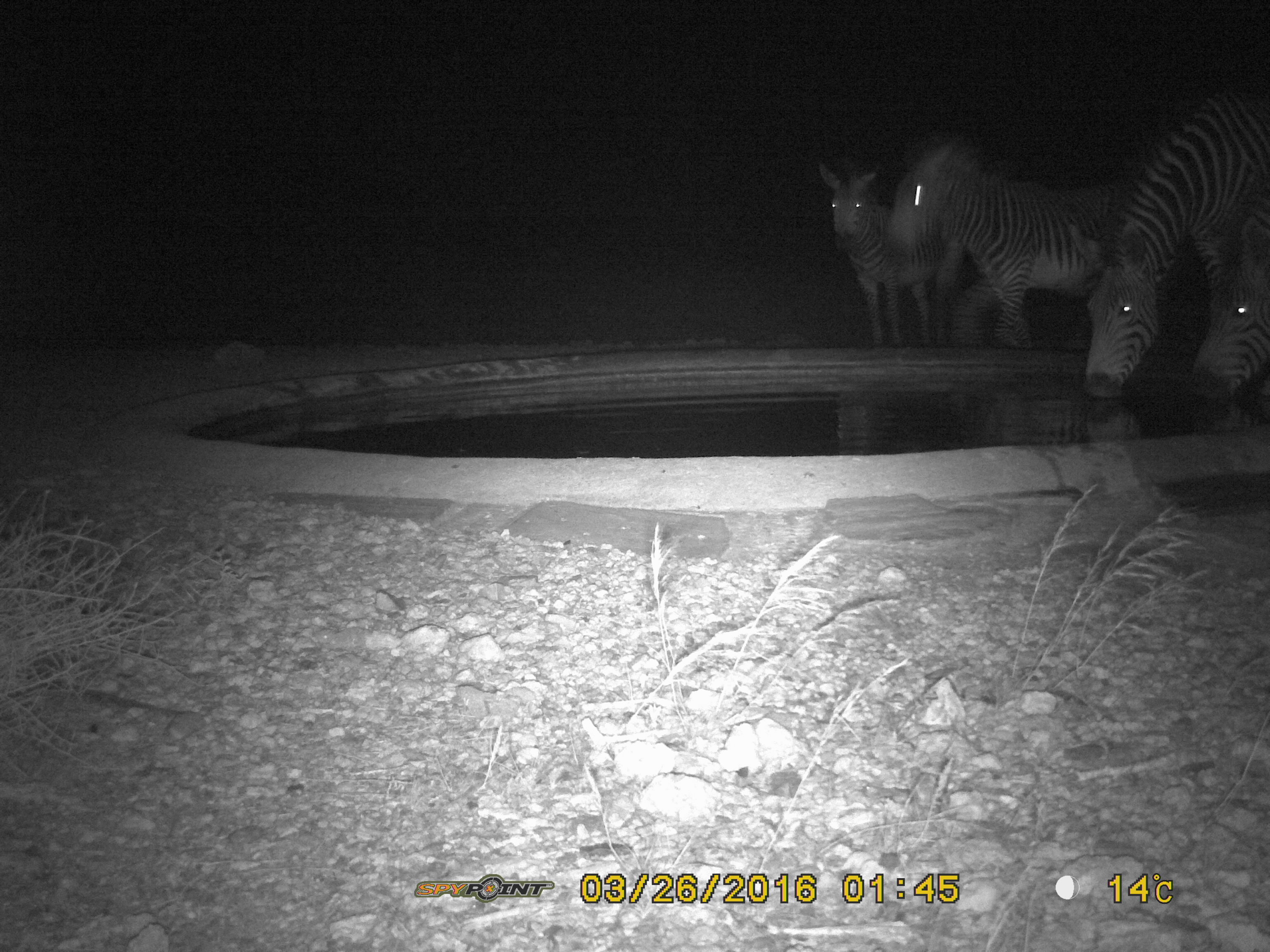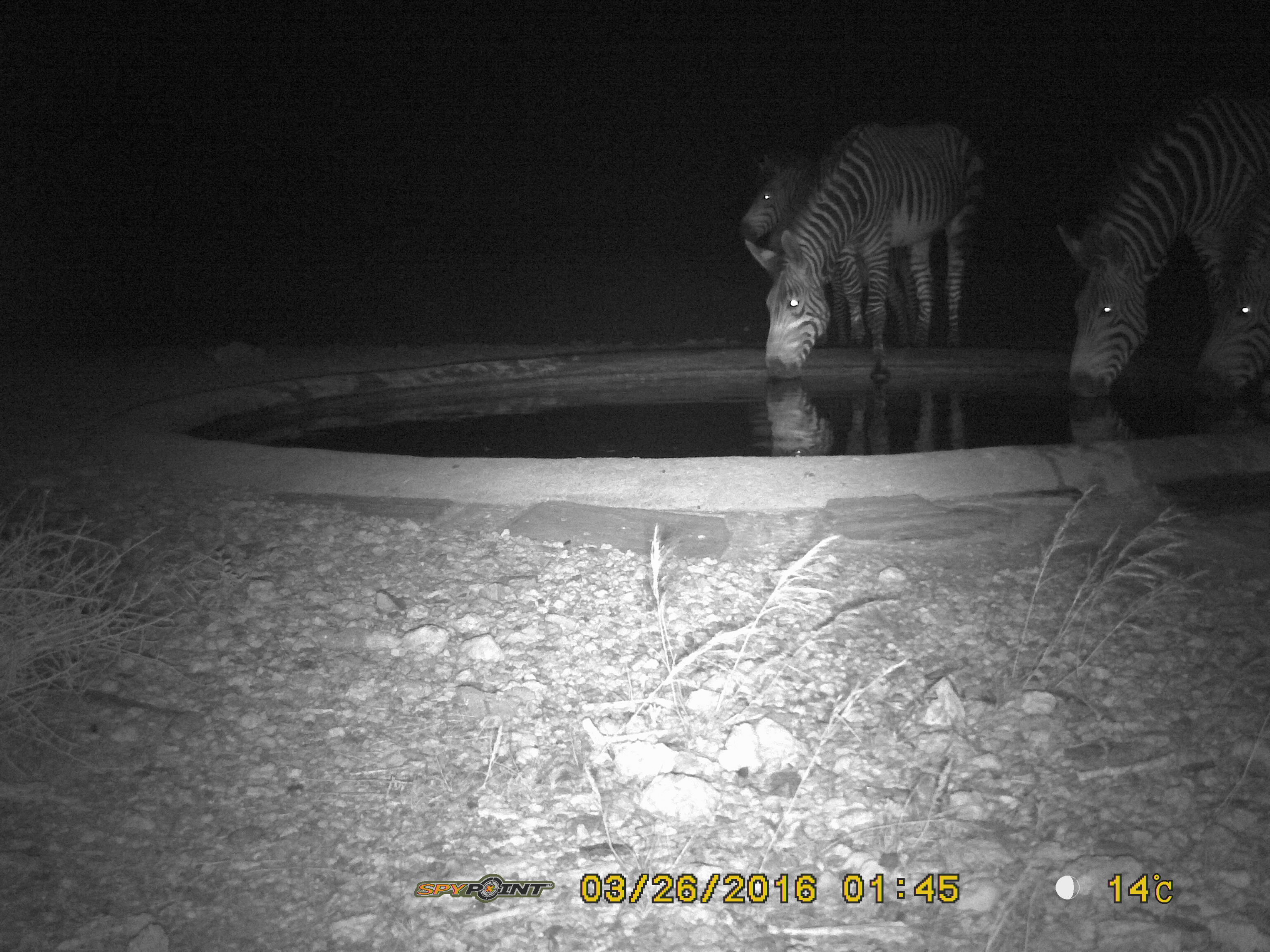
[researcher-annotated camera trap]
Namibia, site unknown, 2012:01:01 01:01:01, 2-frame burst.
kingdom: Animalia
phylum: Chordata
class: Mammalia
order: Perissodactyla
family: Equidae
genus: Equus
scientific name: Equus zebra hartmannae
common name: hartmann's mountain zebra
Equus zebra hartmannae (hartmann's mountain zebra).